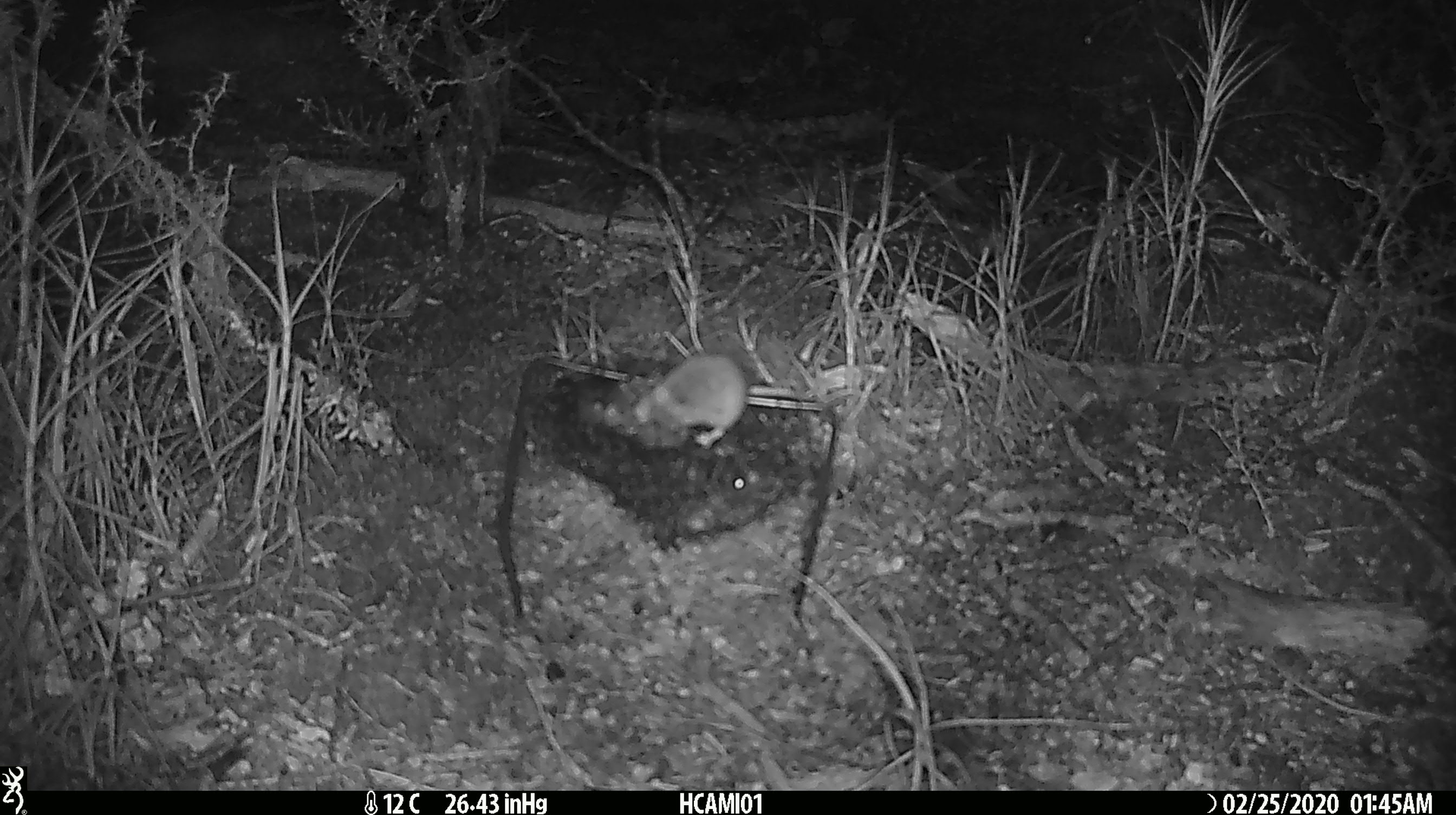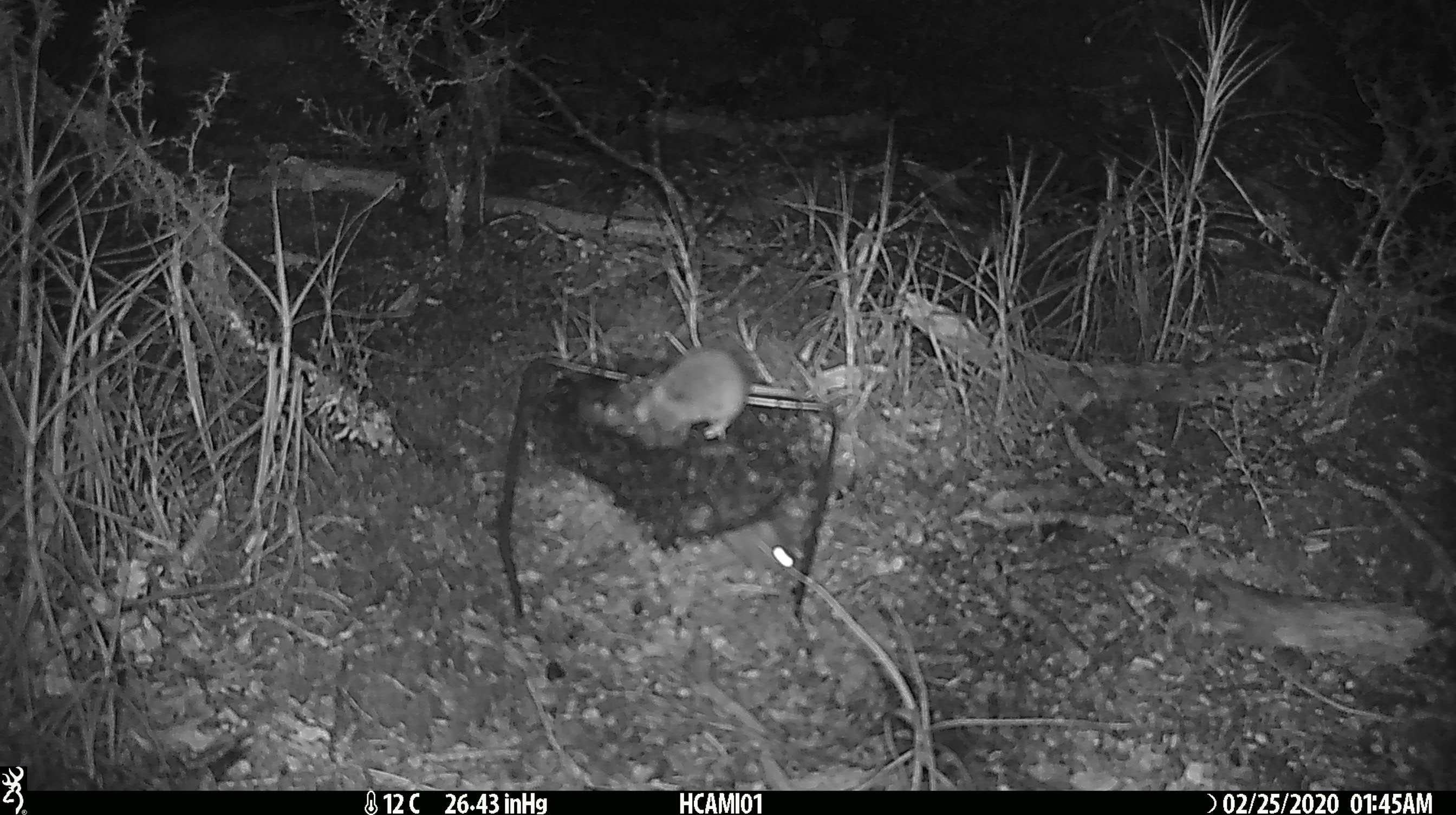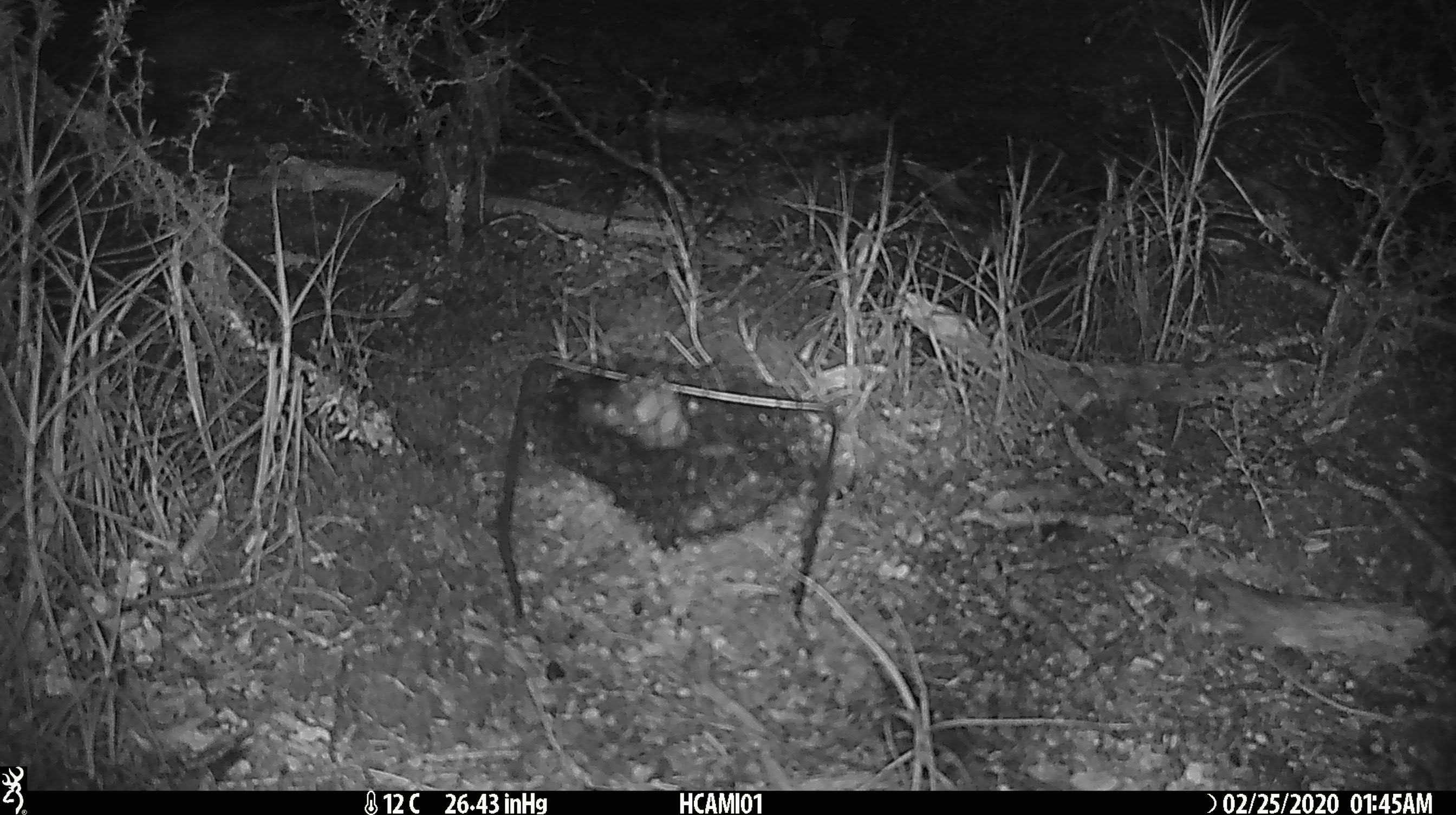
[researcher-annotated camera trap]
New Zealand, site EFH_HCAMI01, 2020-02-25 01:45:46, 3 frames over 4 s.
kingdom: Animalia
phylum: Chordata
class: Mammalia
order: Rodentia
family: Muridae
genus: Mus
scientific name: Mus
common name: mouse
Mouse (Mus).